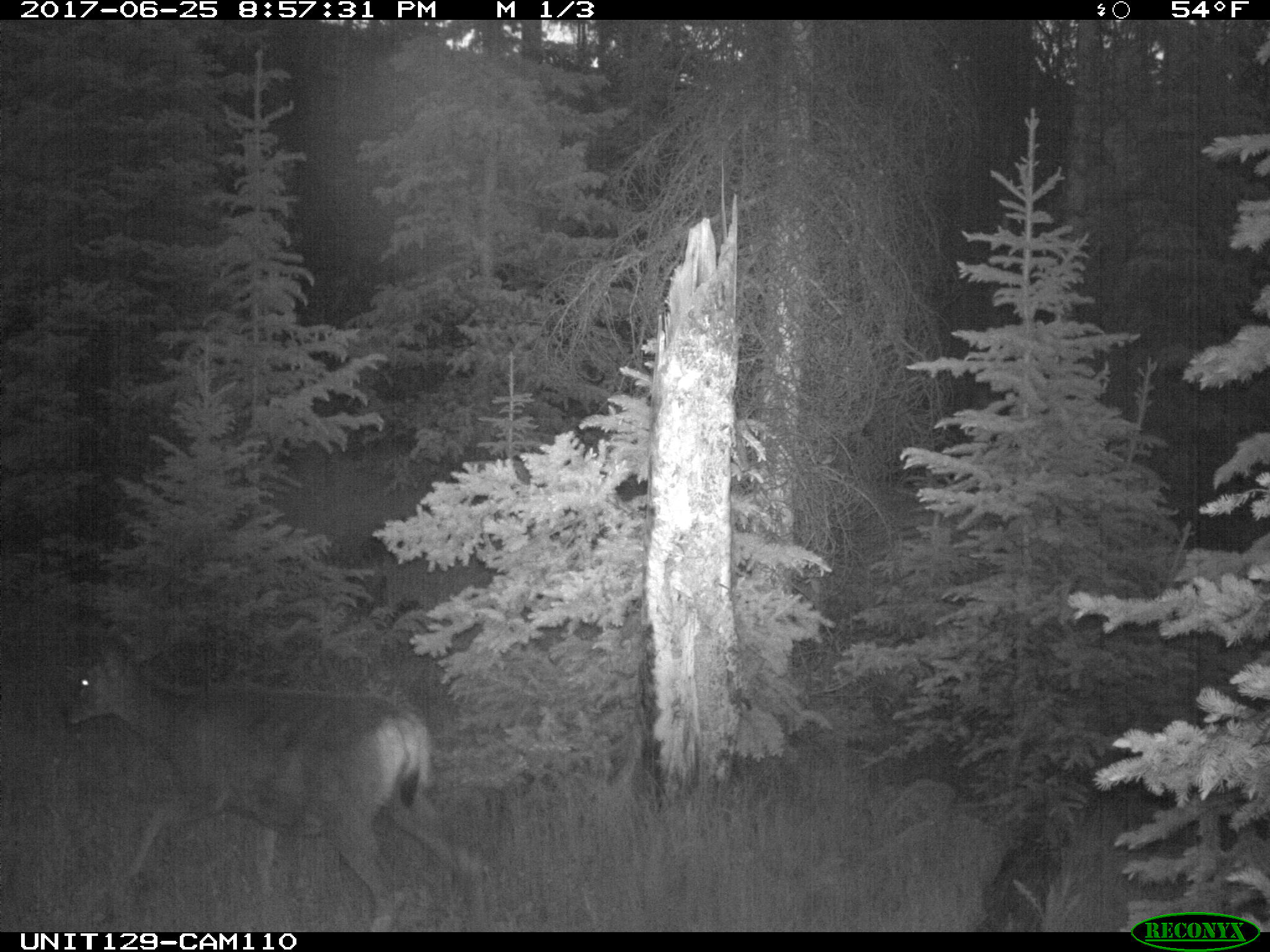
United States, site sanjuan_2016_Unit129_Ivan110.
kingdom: Animalia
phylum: Chordata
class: Mammalia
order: Artiodactyla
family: Cervidae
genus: Odocoileus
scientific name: Odocoileus hemionus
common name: mule deer